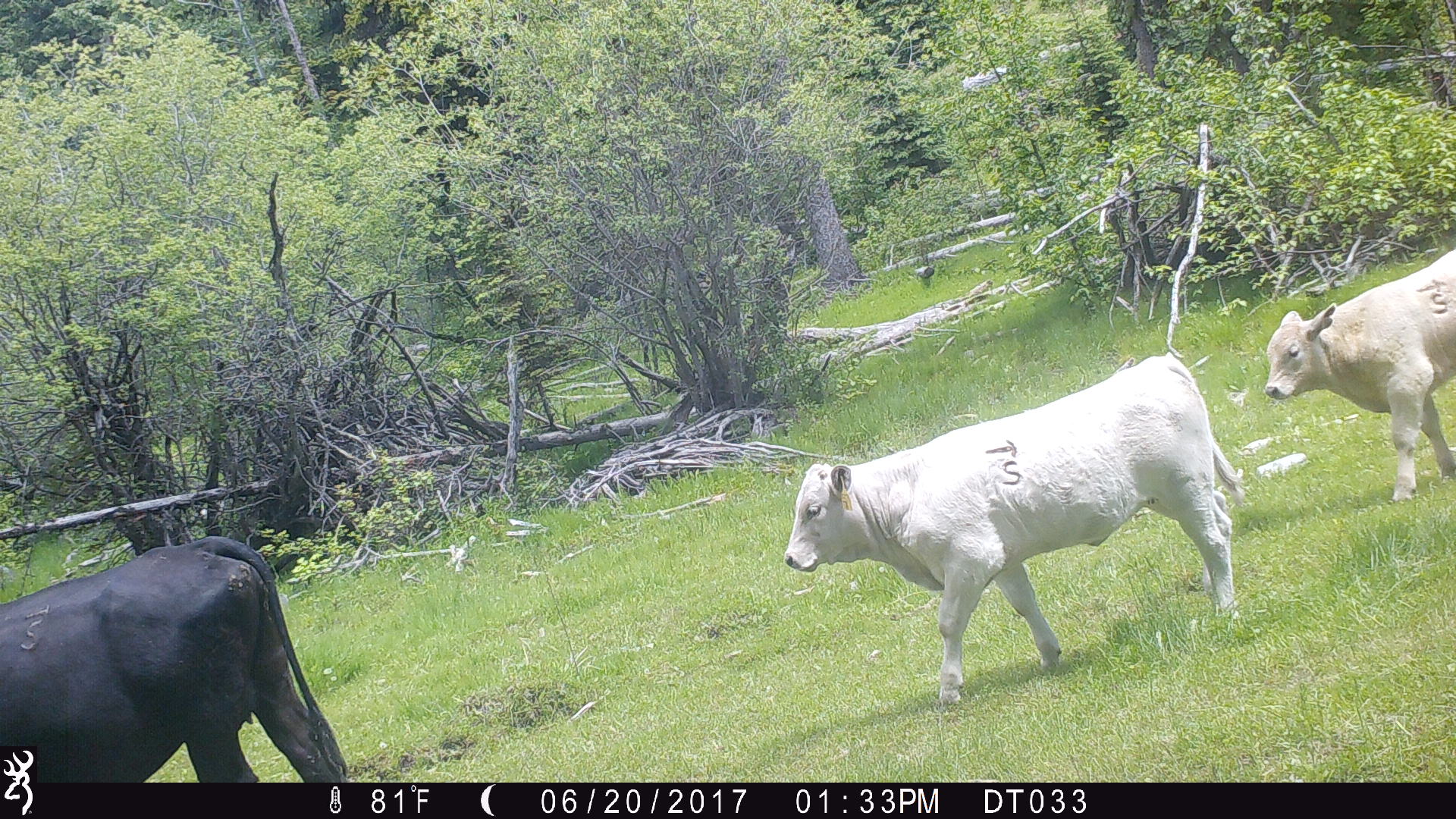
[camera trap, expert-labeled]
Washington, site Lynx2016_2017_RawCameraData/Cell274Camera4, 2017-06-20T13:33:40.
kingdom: Animalia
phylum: Chordata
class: Mammalia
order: Artiodactyla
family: Bovidae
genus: Bos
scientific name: Bos taurus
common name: domestic cattle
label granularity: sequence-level